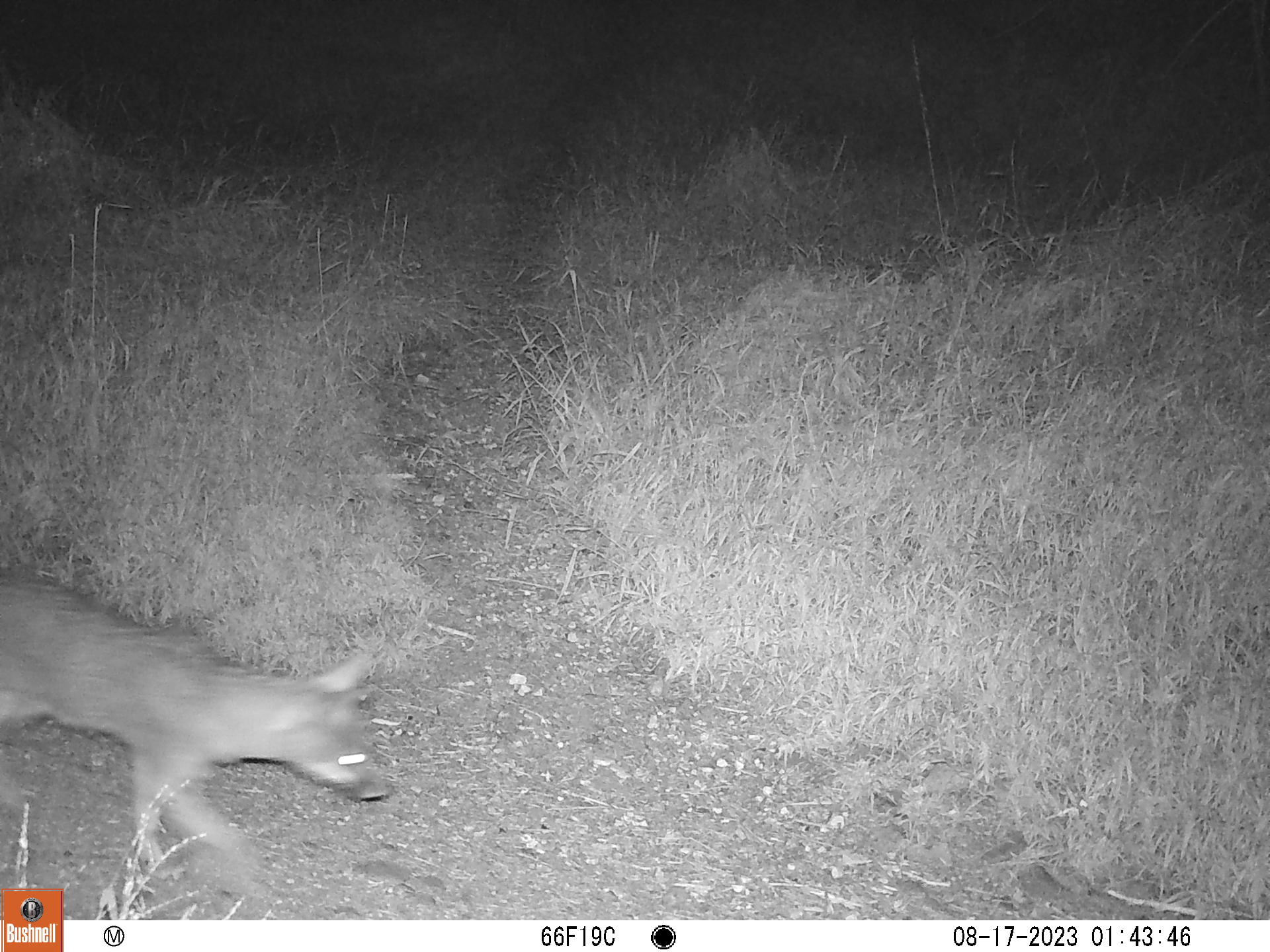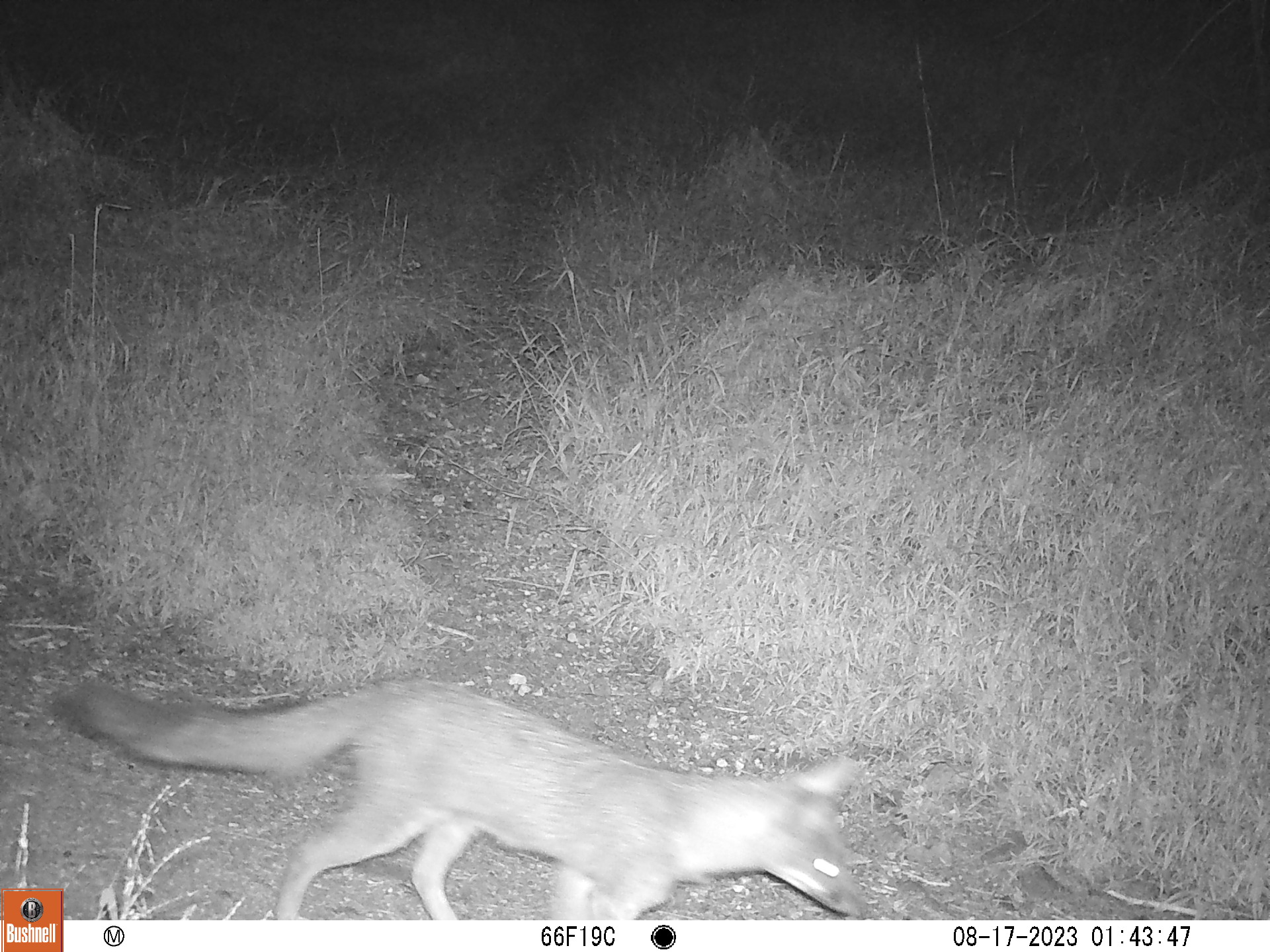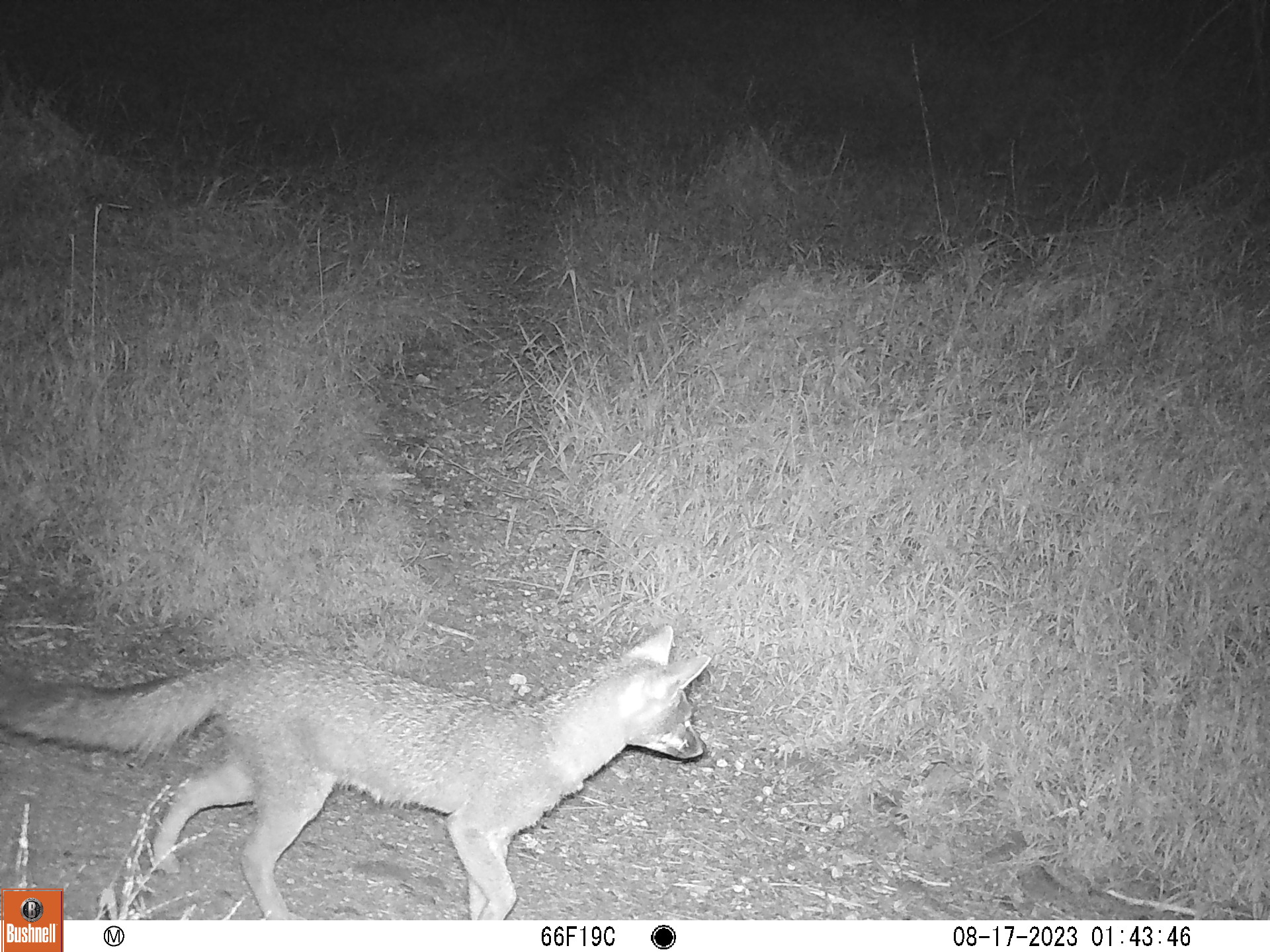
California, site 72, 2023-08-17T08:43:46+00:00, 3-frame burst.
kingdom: Animalia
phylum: Chordata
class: Mammalia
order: Carnivora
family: Canidae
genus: Urocyon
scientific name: Urocyon cinereoargenteus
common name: gray fox